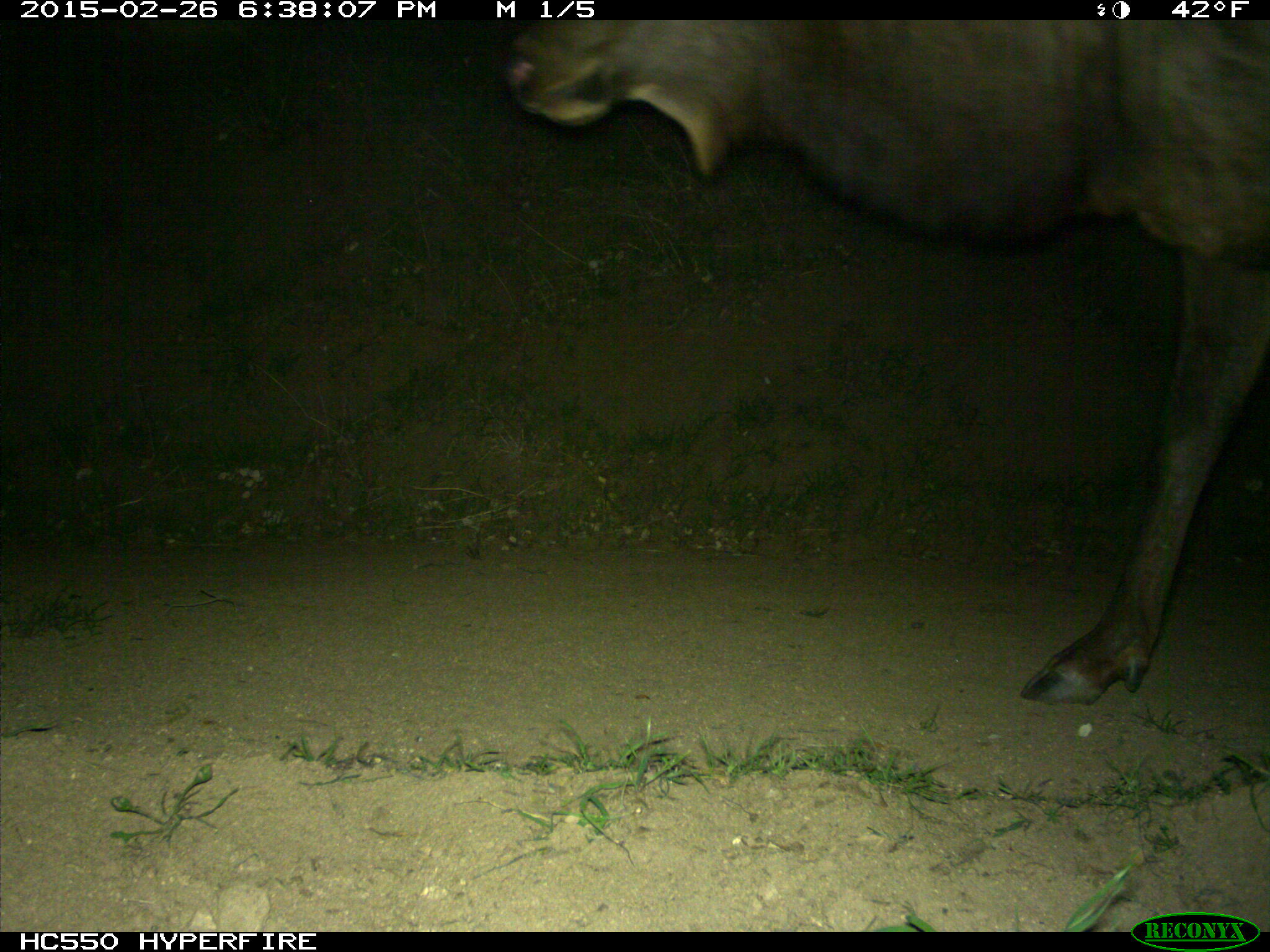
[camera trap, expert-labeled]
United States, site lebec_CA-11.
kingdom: Animalia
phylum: Chordata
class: Mammalia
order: Artiodactyla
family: Cervidae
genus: Cervus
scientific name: Cervus canadensis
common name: elk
Cervus canadensis (elk).